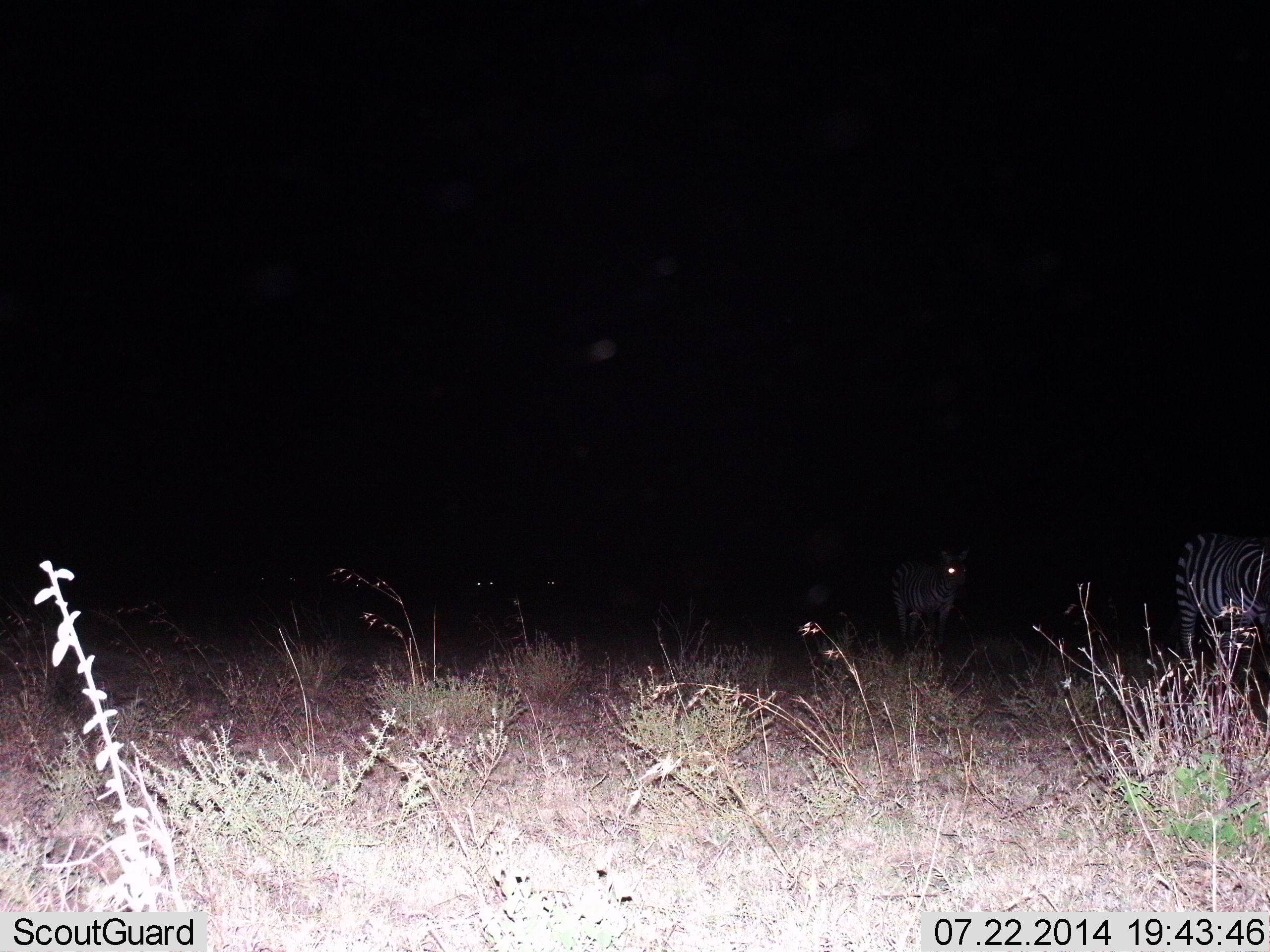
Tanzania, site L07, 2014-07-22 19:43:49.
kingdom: Animalia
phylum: Chordata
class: Mammalia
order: Perissodactyla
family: Equidae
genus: Equus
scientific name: Equus quagga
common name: plains zebra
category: zebra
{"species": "zebra (plains zebra) (Equus quagga)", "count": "2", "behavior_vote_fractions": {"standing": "70%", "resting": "0%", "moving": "30%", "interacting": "0%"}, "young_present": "0%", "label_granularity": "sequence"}